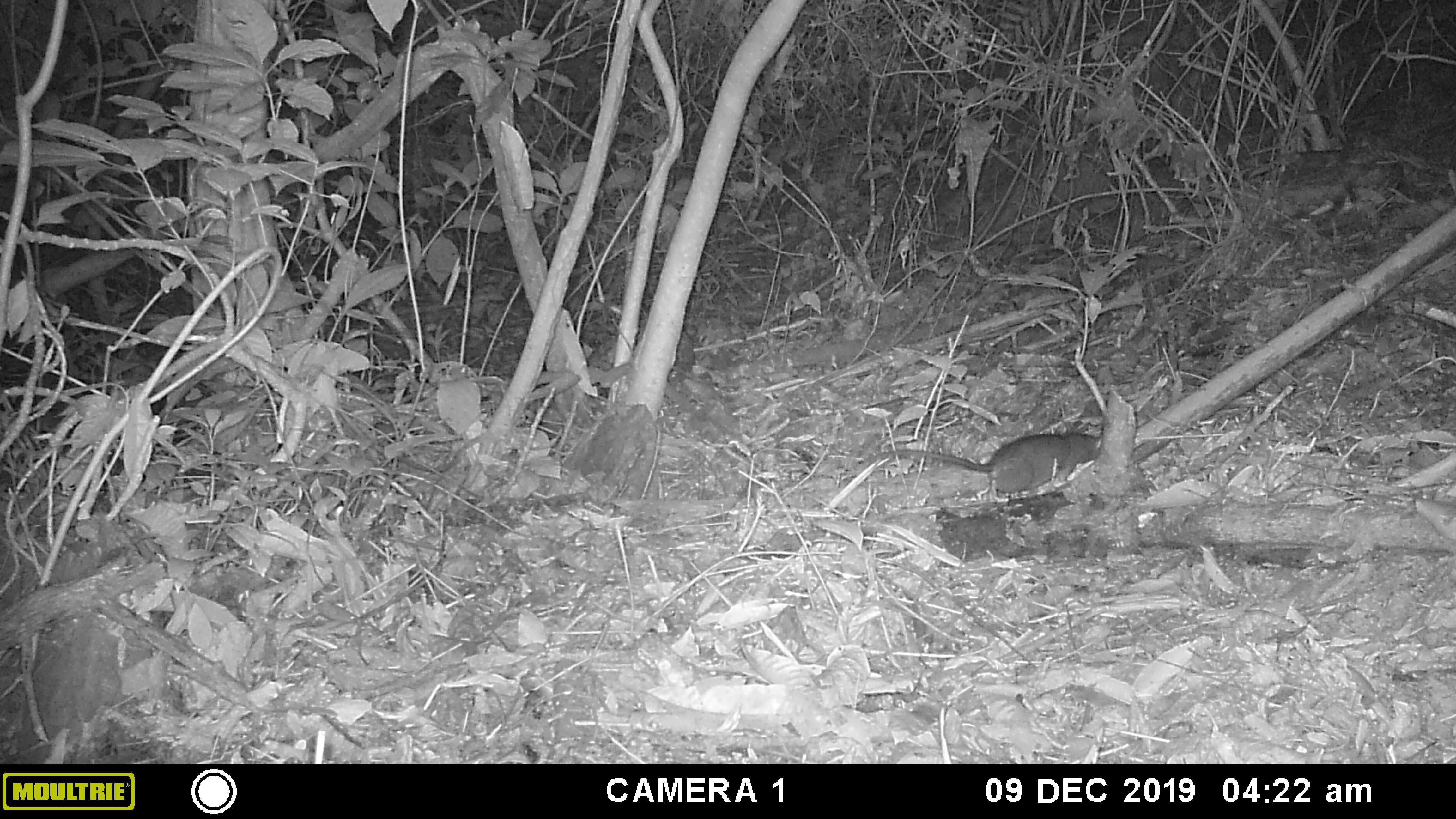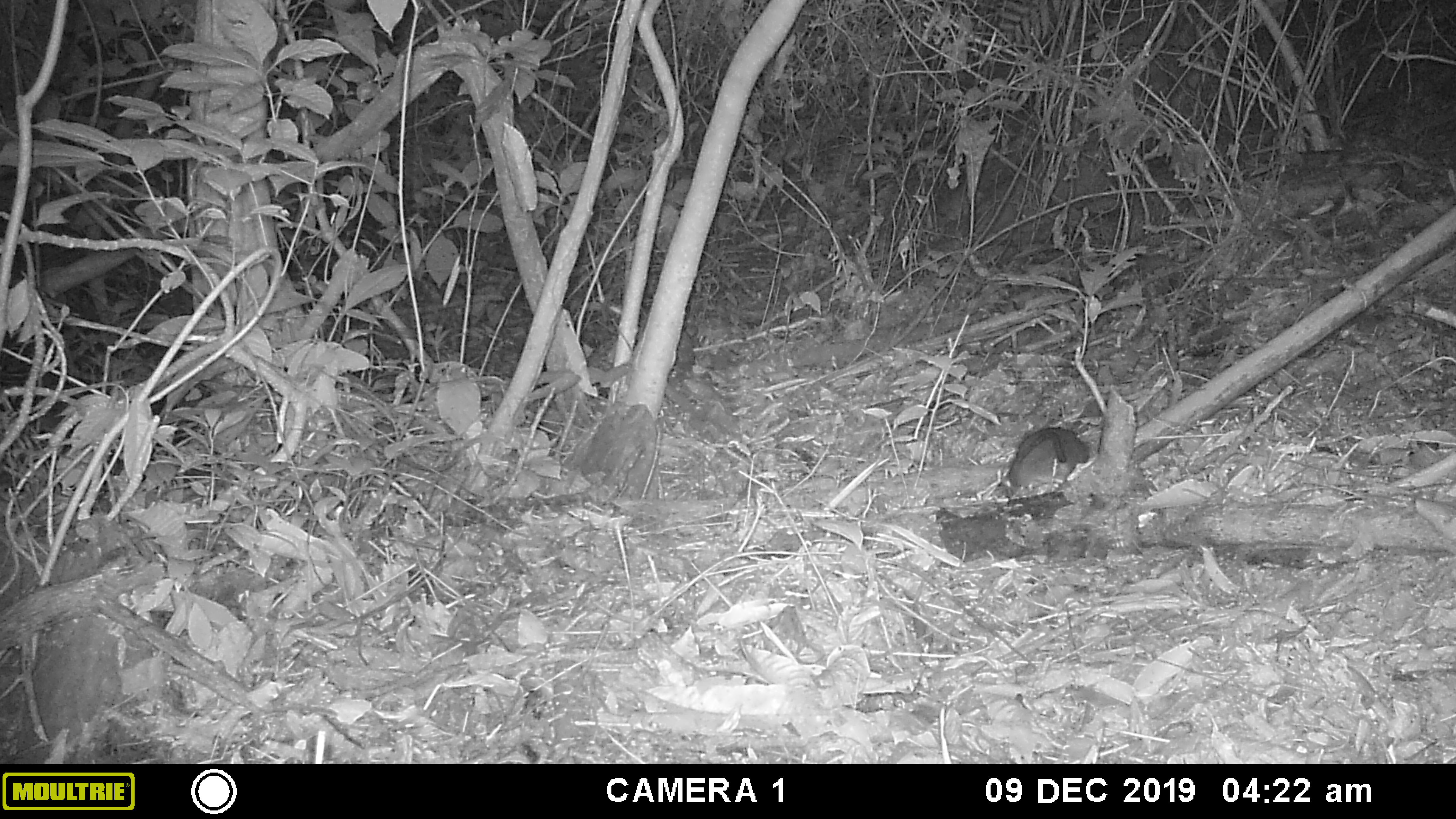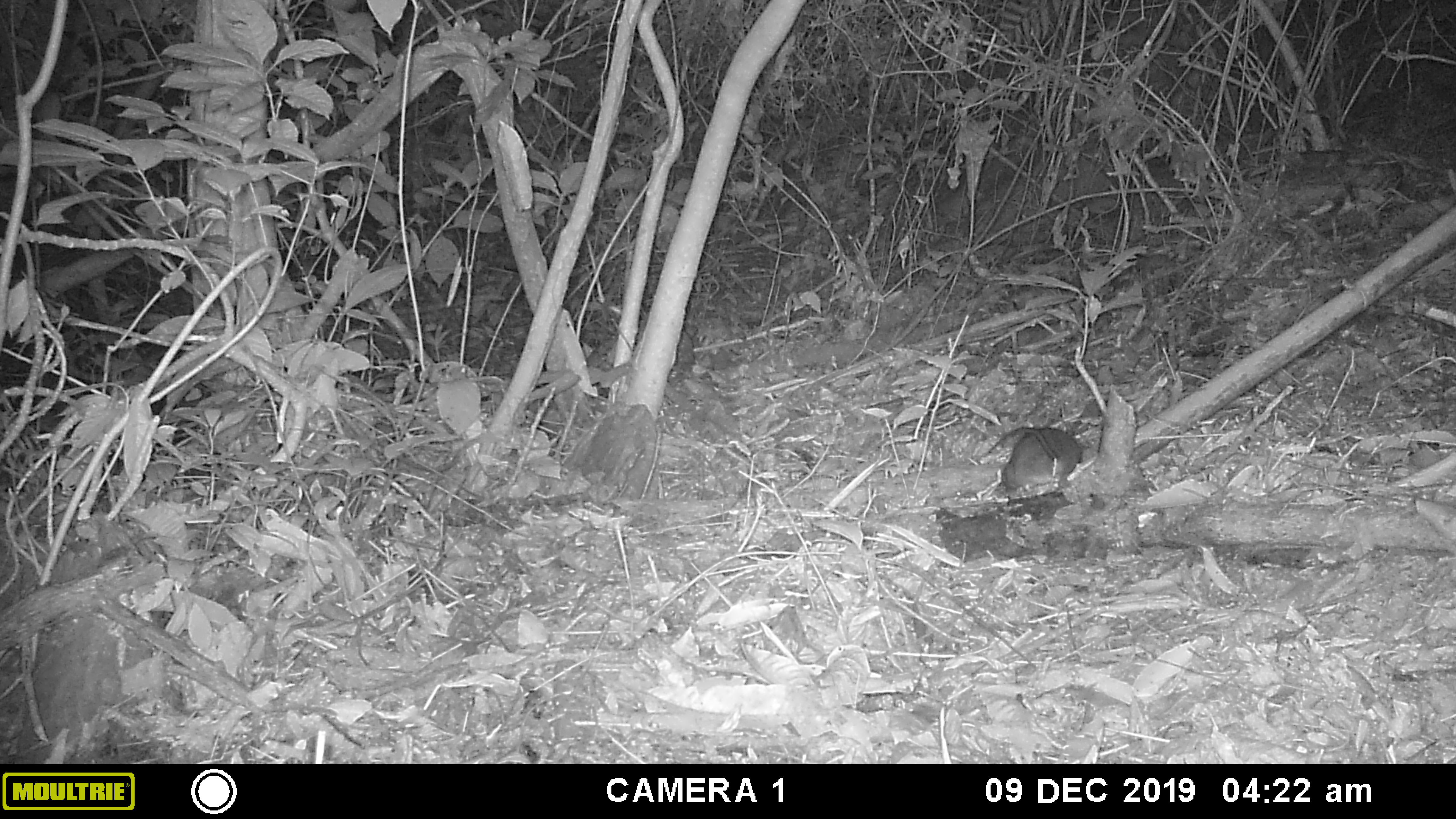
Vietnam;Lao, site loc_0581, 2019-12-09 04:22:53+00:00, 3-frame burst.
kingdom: Animalia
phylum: Chordata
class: Mammalia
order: Rodentia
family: Muridae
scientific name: Muridae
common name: old-world mice and rats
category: unidentified murid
Unidentified murid (old-world mice and rats) (Muridae). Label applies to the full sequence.